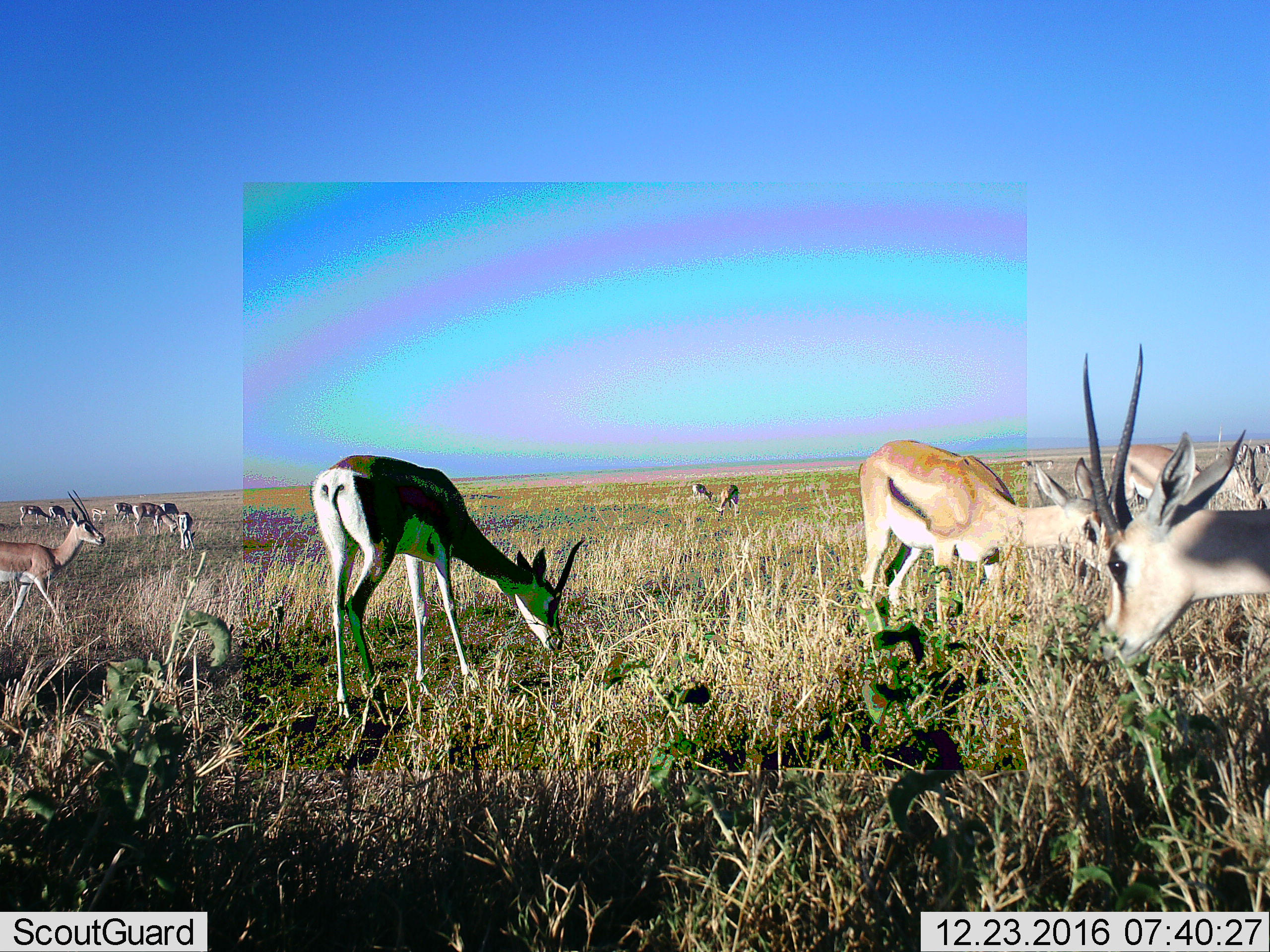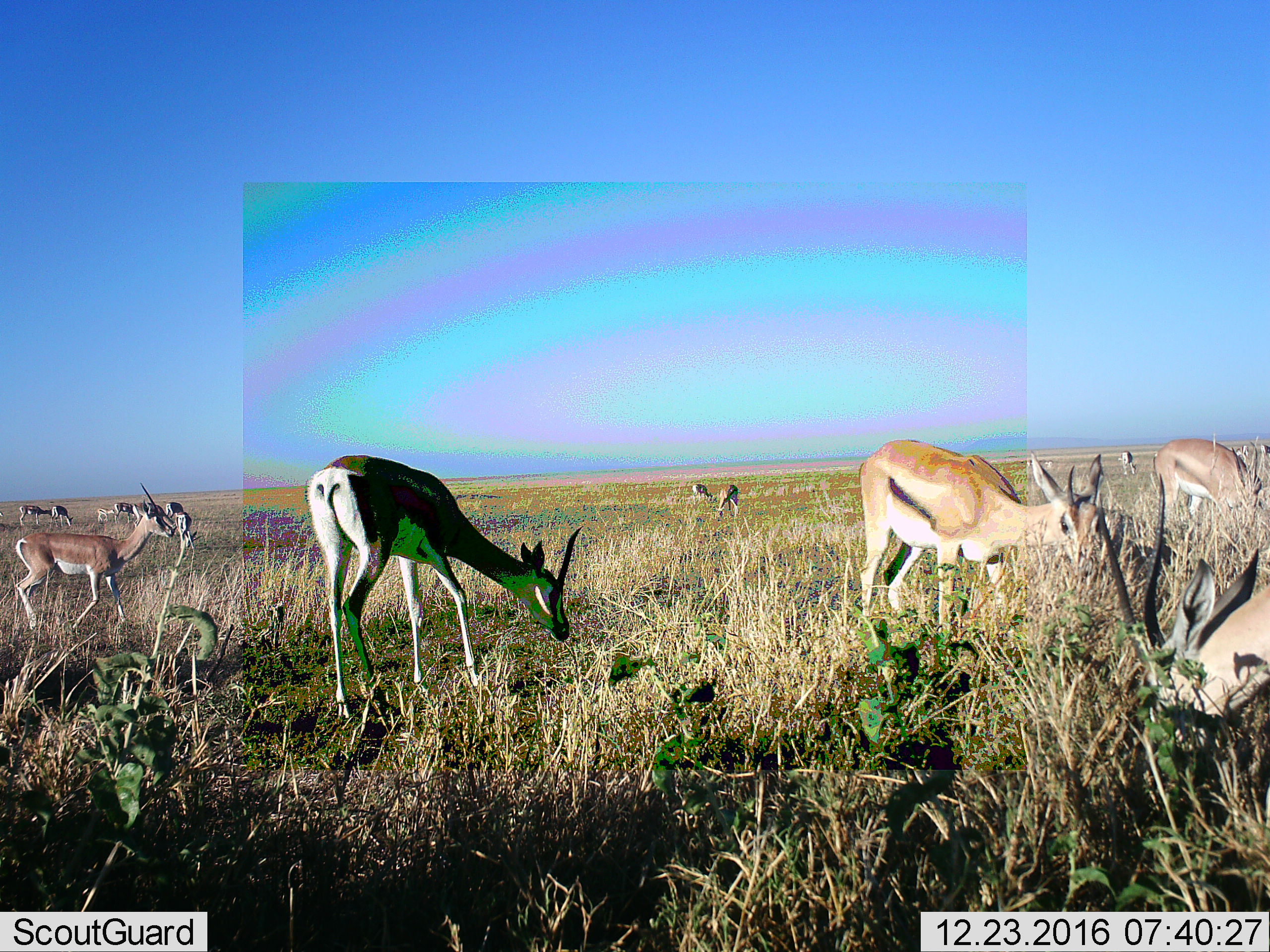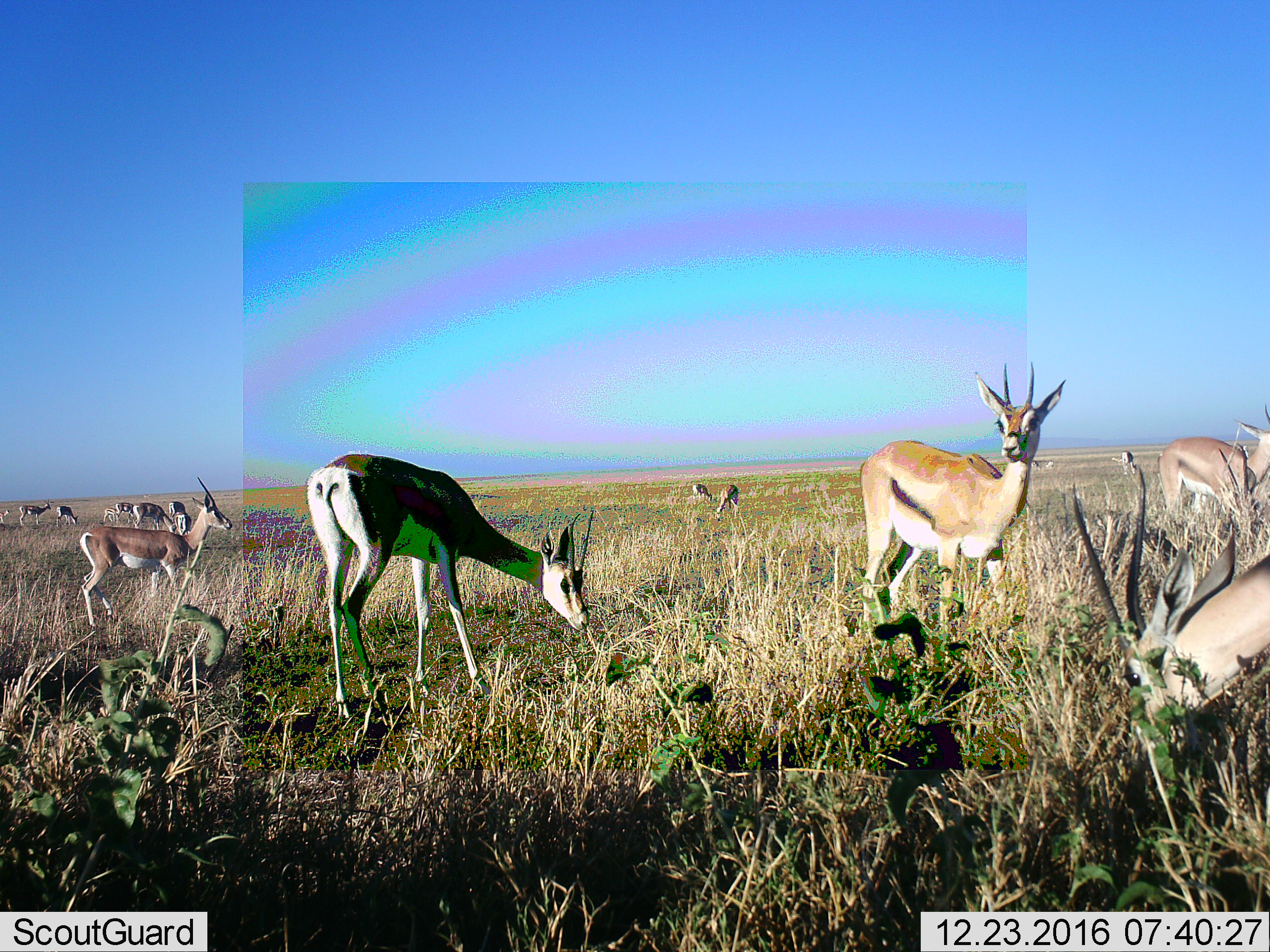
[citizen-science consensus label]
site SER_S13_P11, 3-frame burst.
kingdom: Animalia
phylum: Chordata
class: Mammalia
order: Artiodactyla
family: Bovidae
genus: Nanger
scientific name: Nanger granti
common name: grant's gazelle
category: gazellegrants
Gazellegrants (grant's gazelle) (Nanger granti), count 11-50. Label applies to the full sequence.